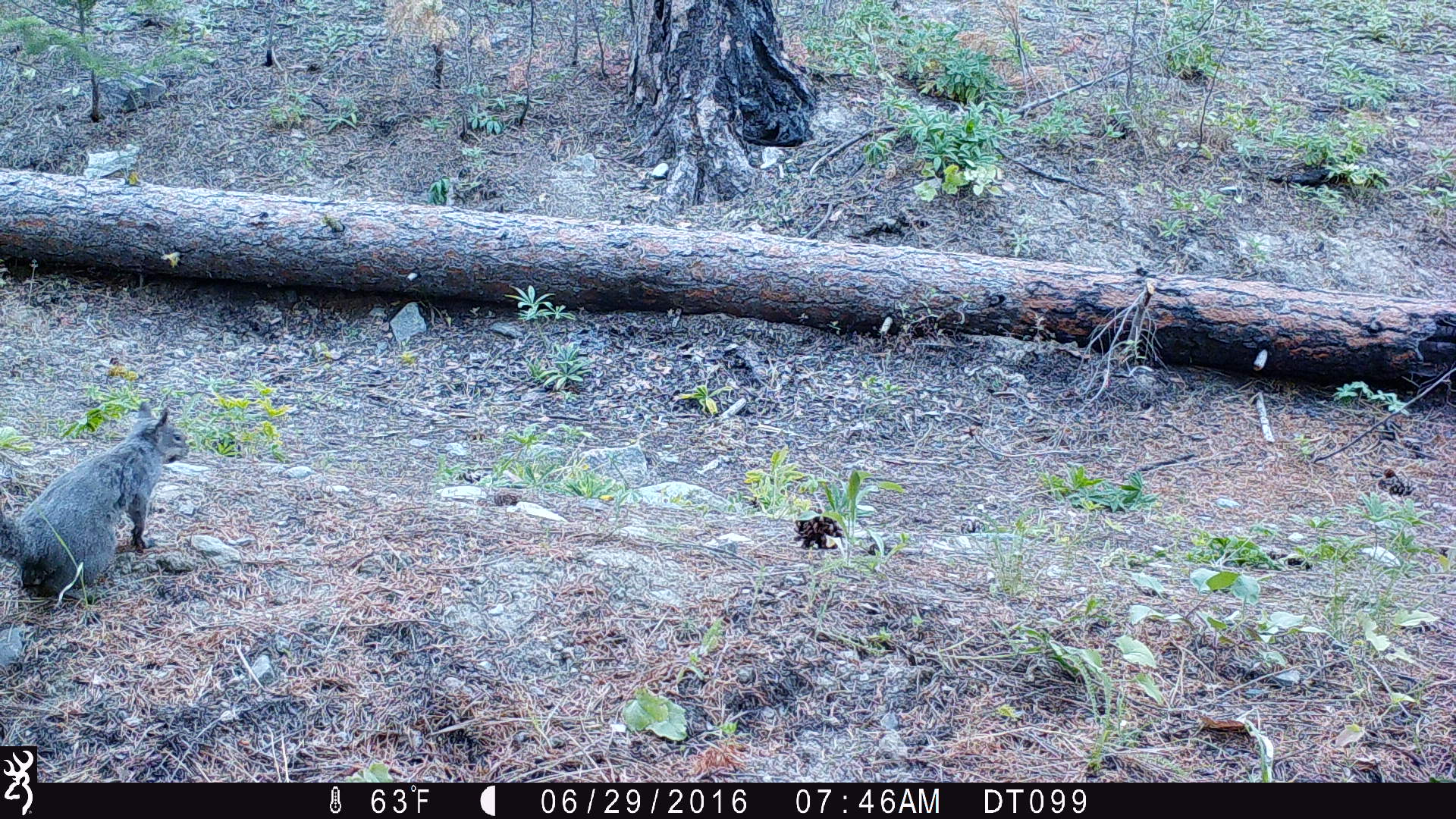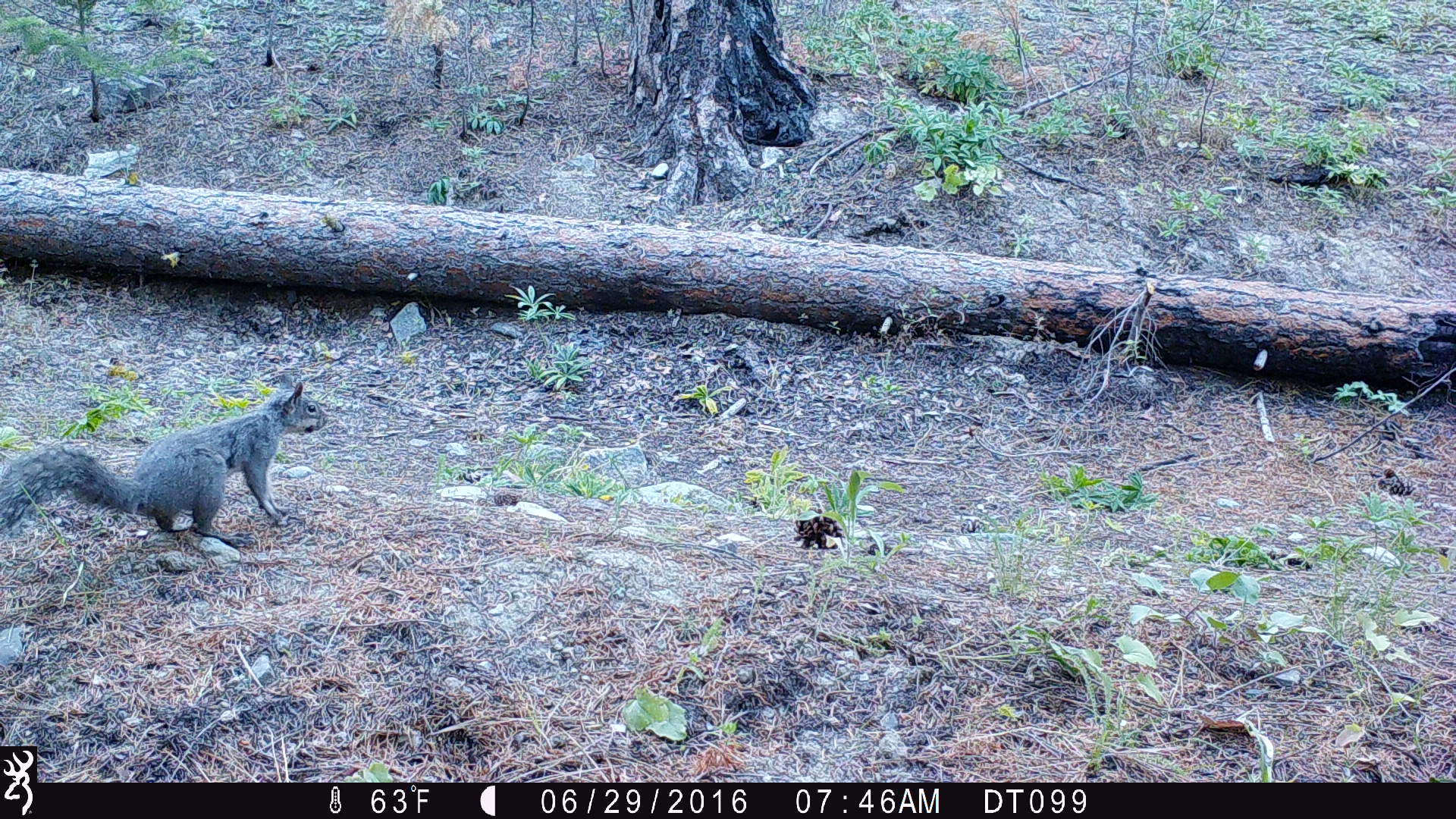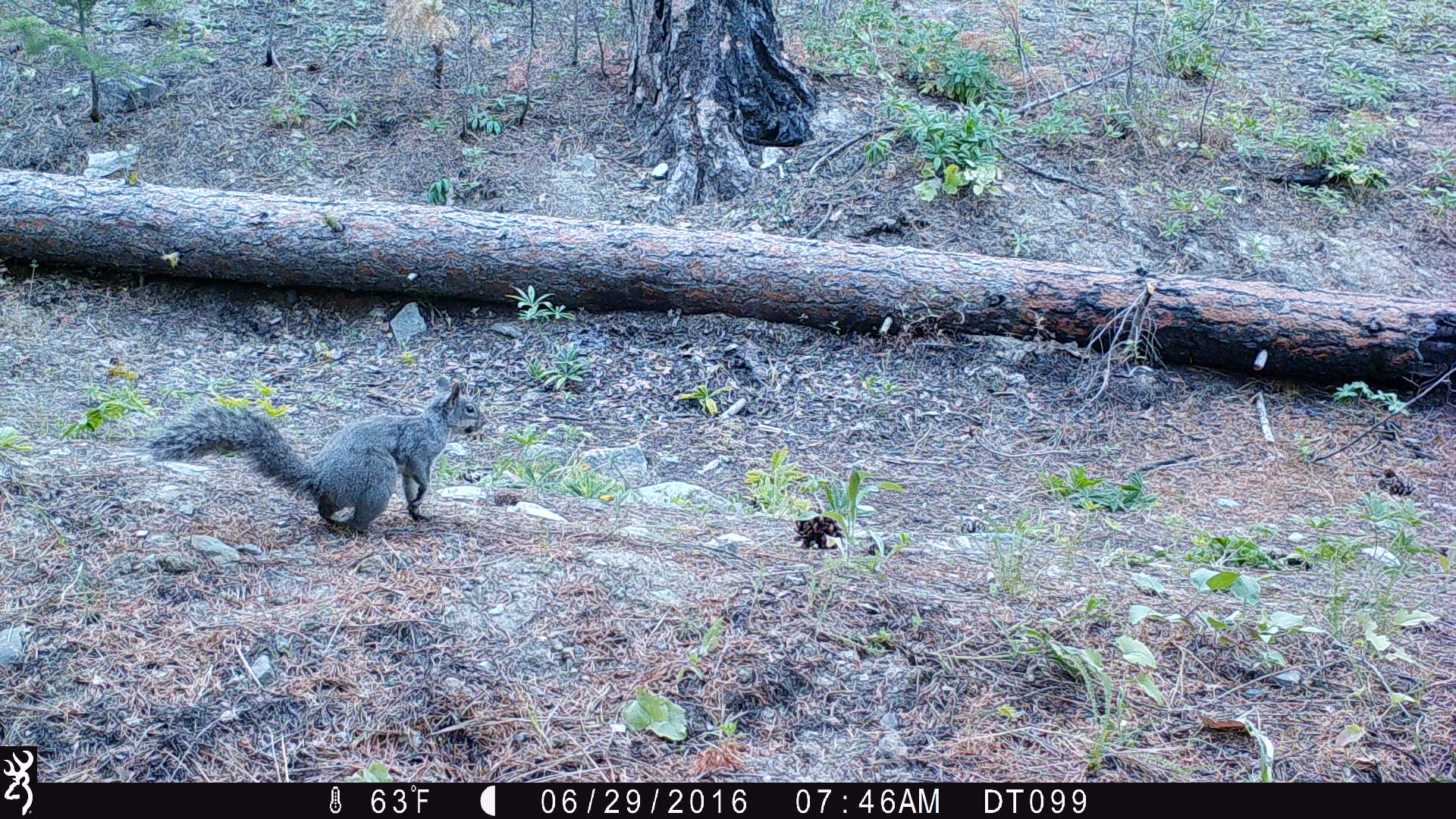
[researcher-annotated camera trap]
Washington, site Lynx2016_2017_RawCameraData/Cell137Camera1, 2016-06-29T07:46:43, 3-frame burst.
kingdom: Animalia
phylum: Chordata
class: Mammalia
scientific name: Mammalia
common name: small mammal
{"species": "small mammal (Mammalia)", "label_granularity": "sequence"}